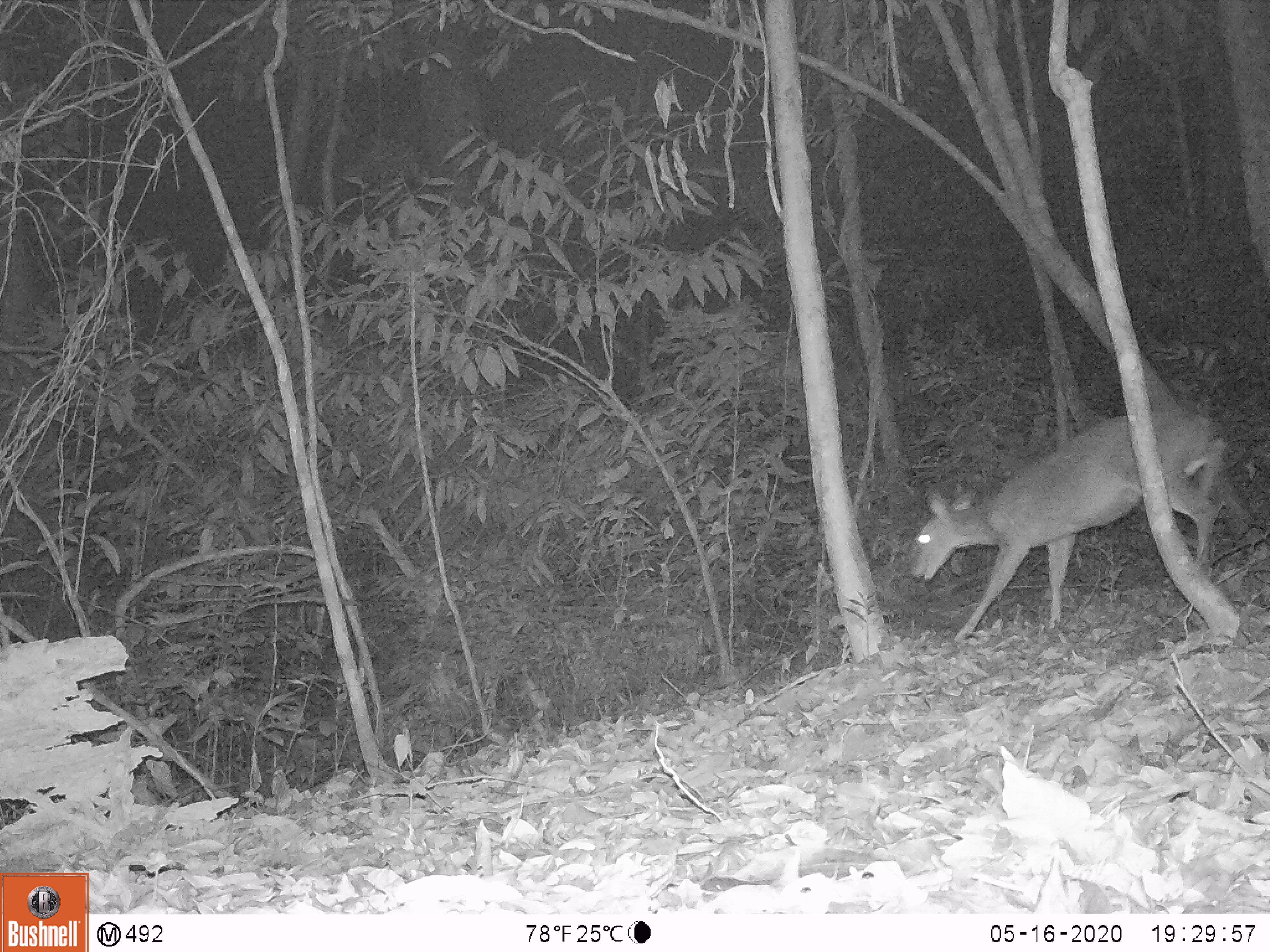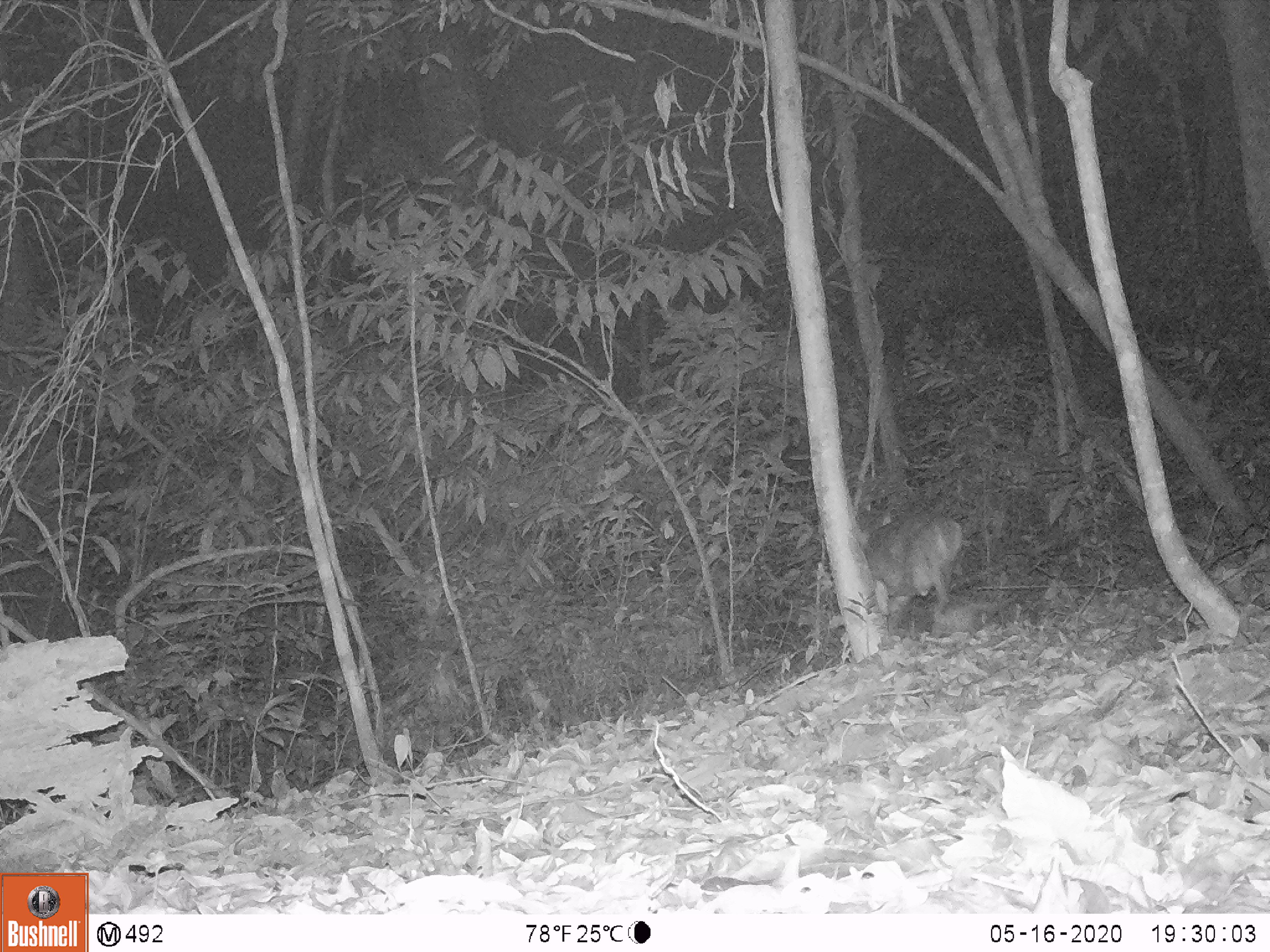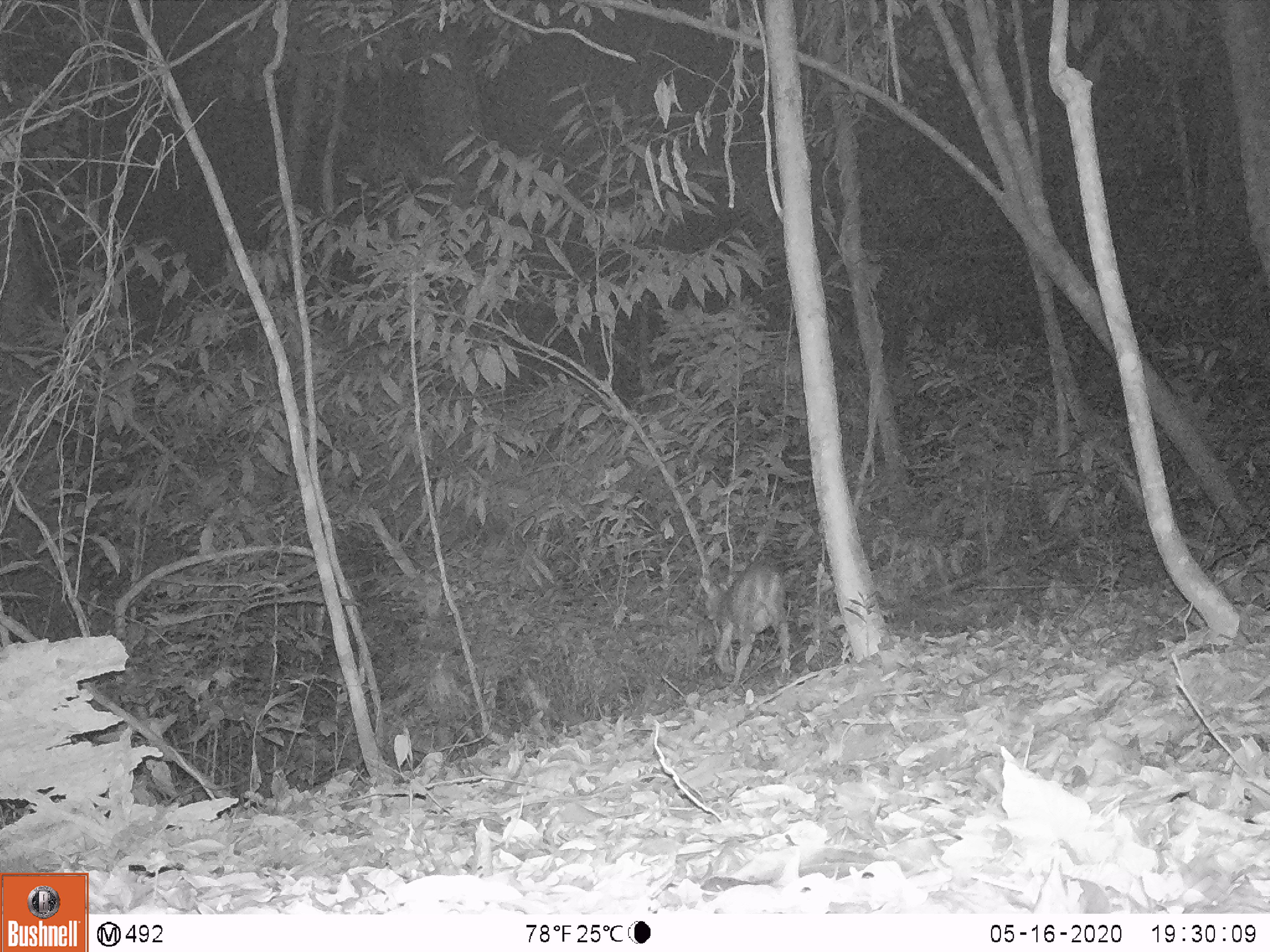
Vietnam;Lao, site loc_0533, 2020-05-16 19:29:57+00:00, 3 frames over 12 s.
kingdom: Animalia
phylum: Chordata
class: Mammalia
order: Artiodactyla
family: Cervidae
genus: Muntiacus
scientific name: Muntiacus vuquangensis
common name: large-antlered muntjac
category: large antlered muntjac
Large antlered muntjac (large-antlered muntjac) (Muntiacus vuquangensis). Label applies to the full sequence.